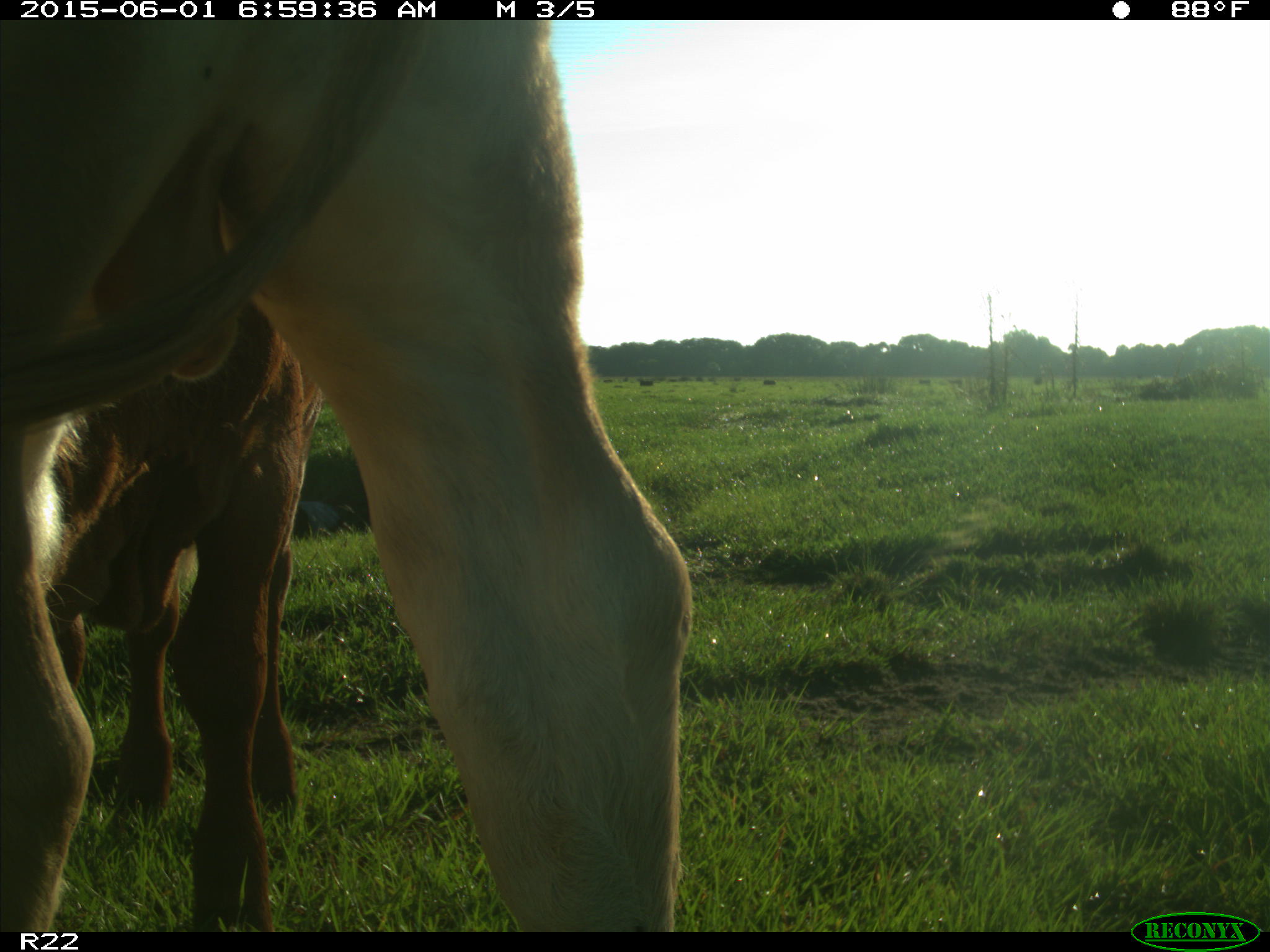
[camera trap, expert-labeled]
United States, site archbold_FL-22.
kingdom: Animalia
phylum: Chordata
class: Mammalia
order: Artiodactyla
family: Bovidae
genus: Bos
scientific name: Bos taurus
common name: domestic cow